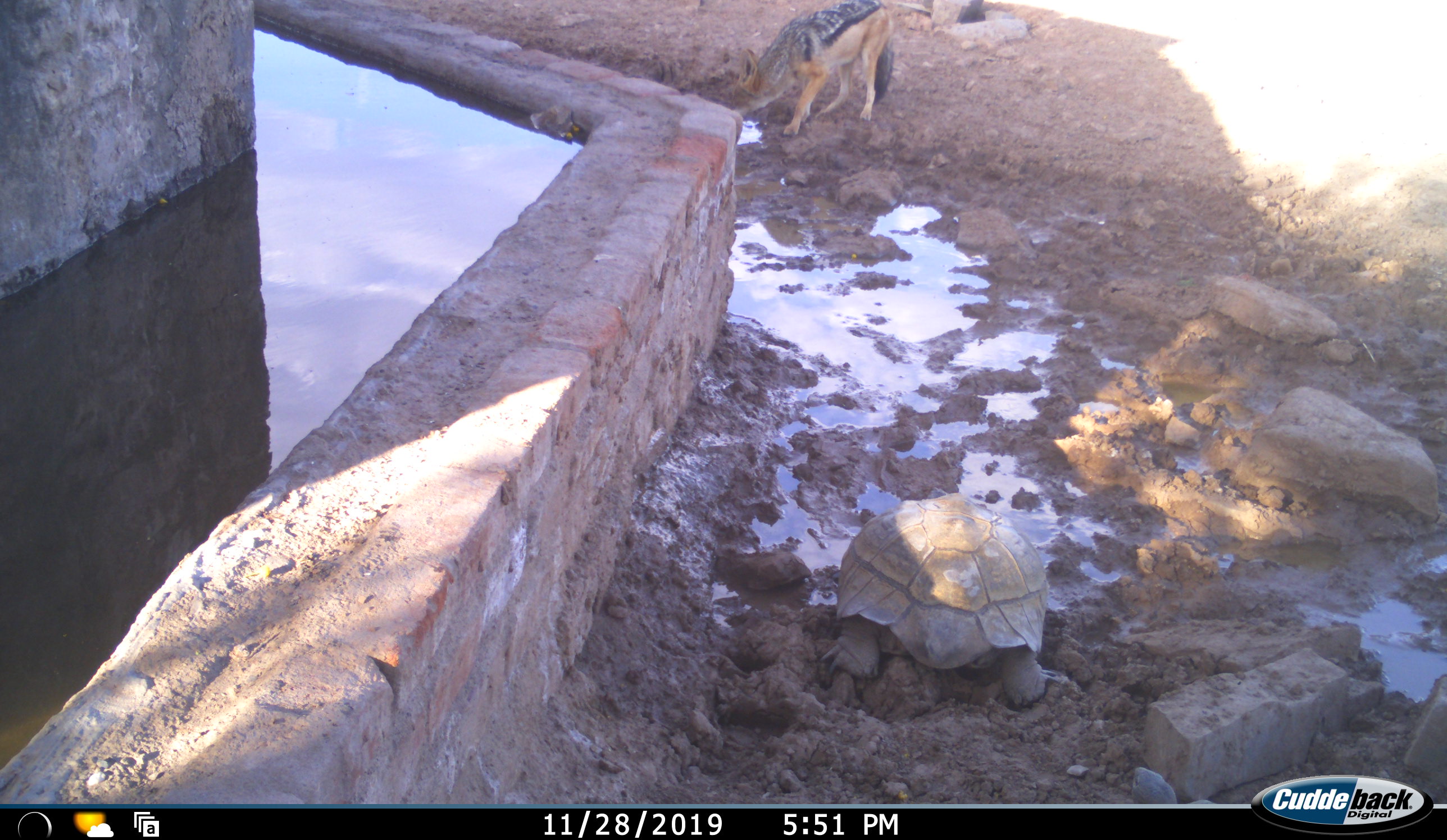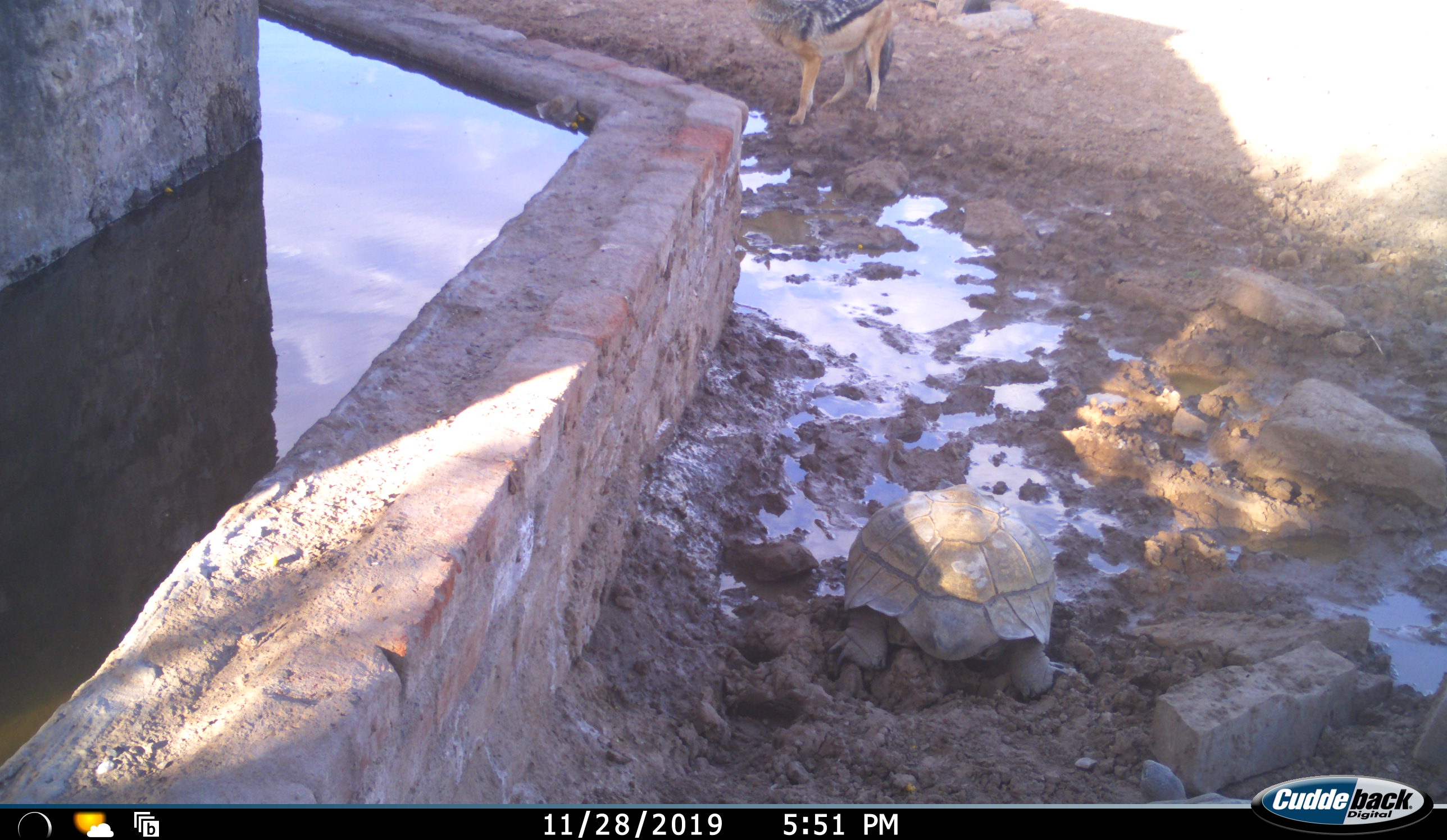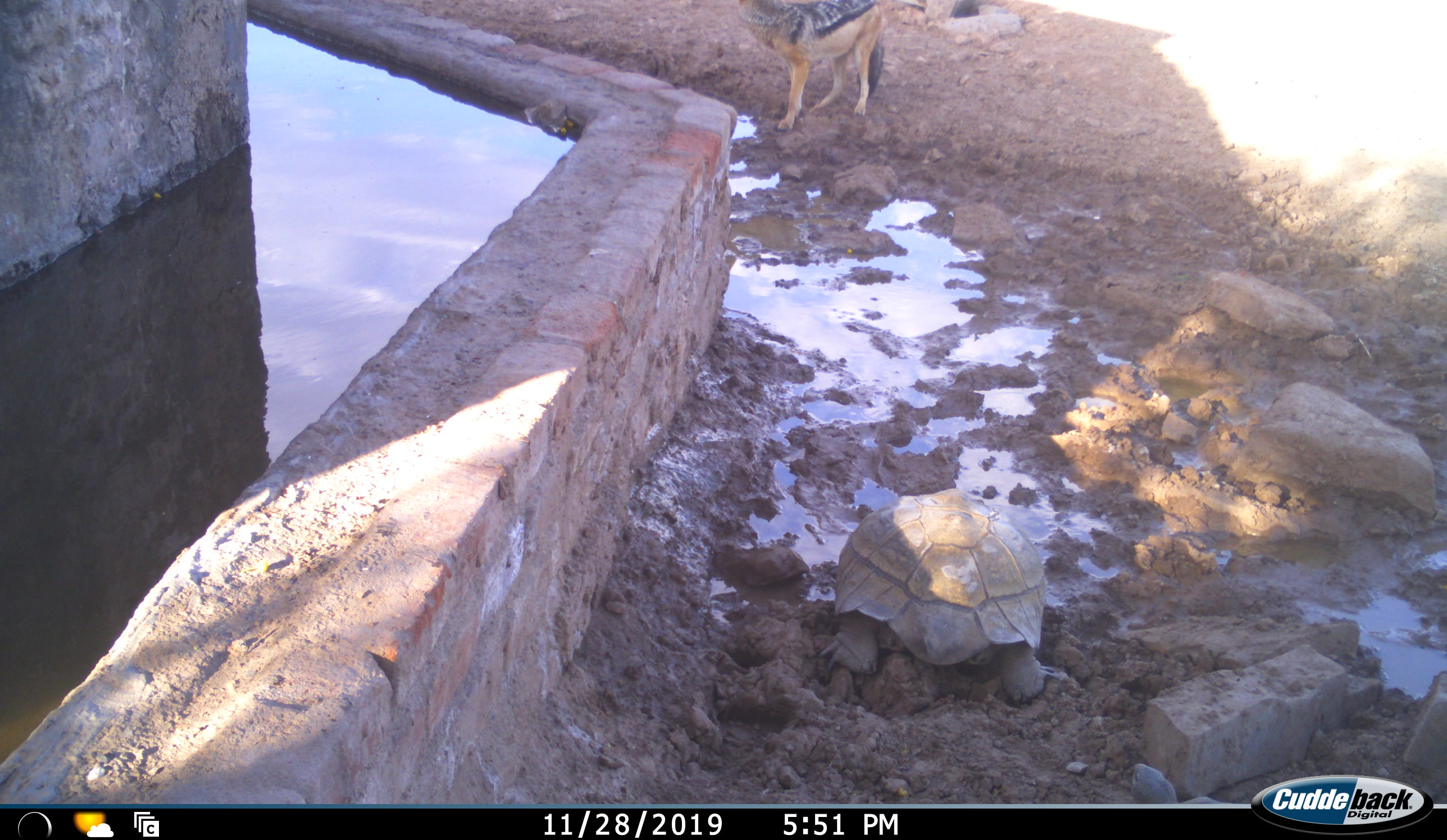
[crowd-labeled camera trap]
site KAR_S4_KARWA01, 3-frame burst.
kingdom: Animalia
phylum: Chordata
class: Mammalia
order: Carnivora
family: Canidae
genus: Lupulella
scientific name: Lupulella mesomelas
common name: black-backed jackal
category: jackalblackbacked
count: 1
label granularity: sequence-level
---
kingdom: Animalia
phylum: Chordata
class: Reptilia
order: Testudines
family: Testudinidae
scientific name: Testudinidae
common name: tortoise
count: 1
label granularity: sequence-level